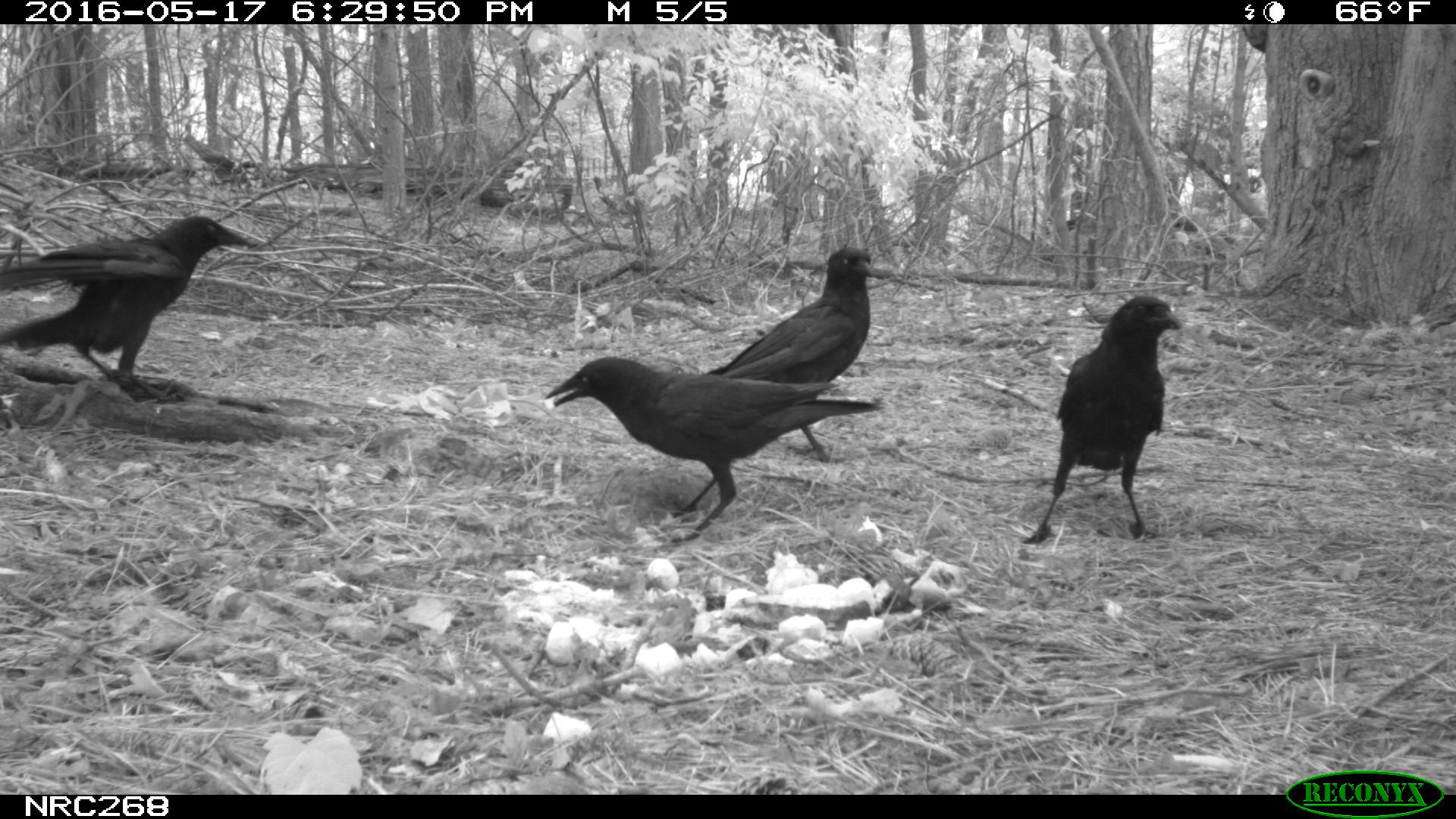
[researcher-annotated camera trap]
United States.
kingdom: Animalia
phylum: Chordata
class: Aves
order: Passeriformes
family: Corvidae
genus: Corvus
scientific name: Corvus brachyrhynchos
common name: american crow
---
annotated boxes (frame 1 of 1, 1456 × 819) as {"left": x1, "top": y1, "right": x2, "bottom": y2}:
American Crow: {"left": 534, "top": 303, "right": 877, "bottom": 543}; {"left": 659, "top": 235, "right": 902, "bottom": 471}; {"left": 0, "top": 205, "right": 255, "bottom": 407}; {"left": 1011, "top": 289, "right": 1189, "bottom": 545}